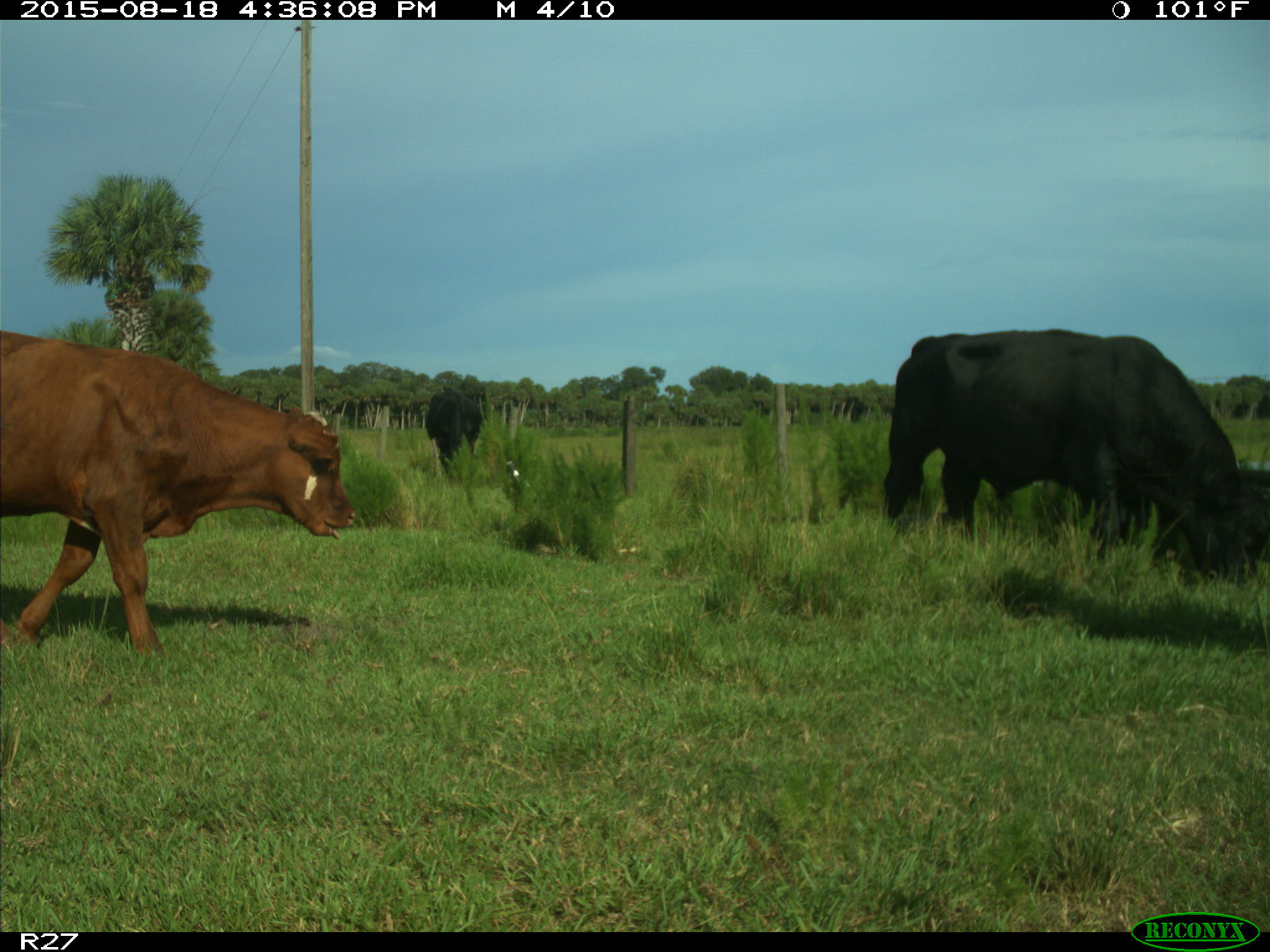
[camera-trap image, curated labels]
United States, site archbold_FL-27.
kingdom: Animalia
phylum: Chordata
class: Mammalia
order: Artiodactyla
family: Bovidae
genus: Bos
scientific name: Bos taurus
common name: domestic cow